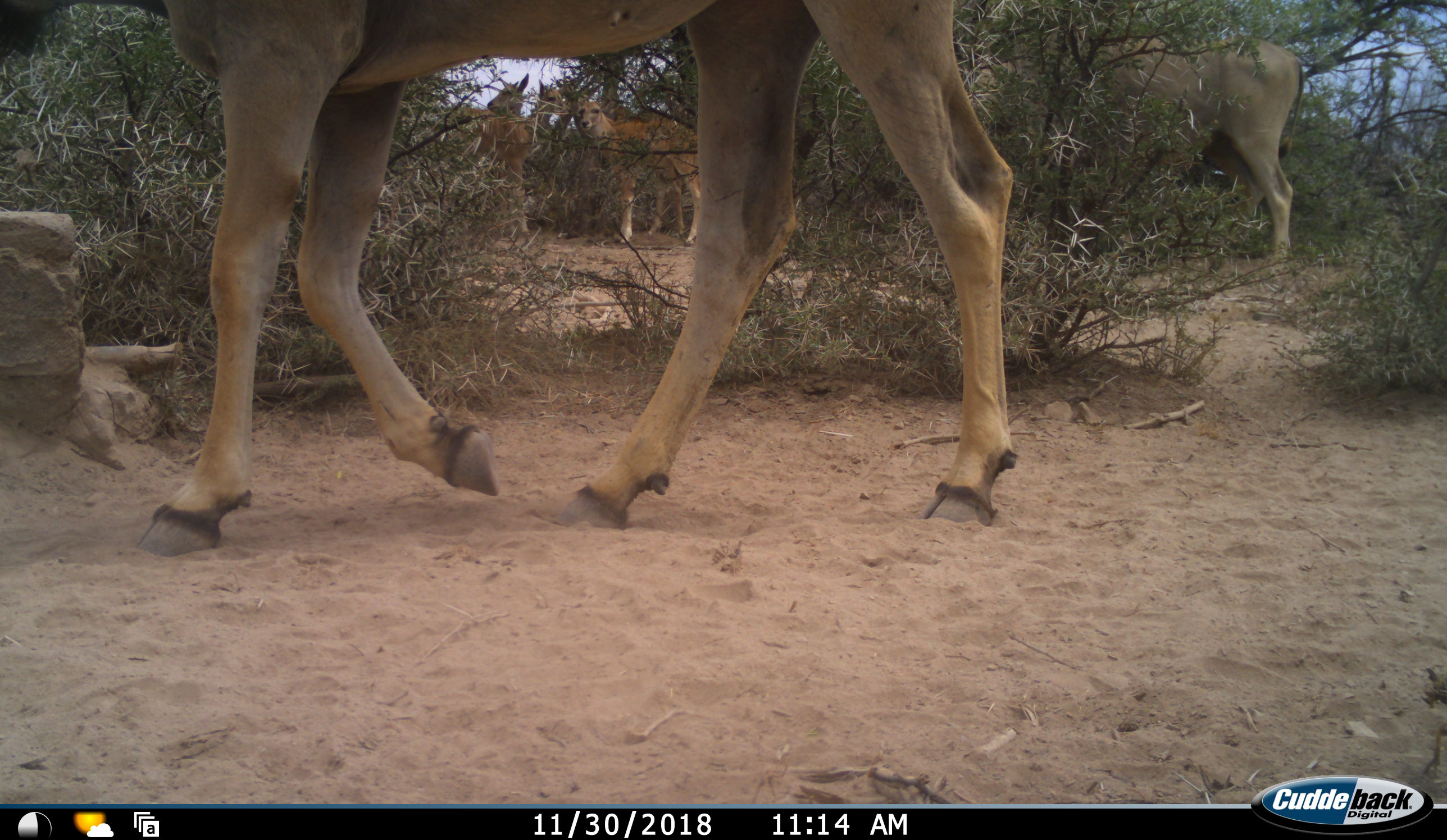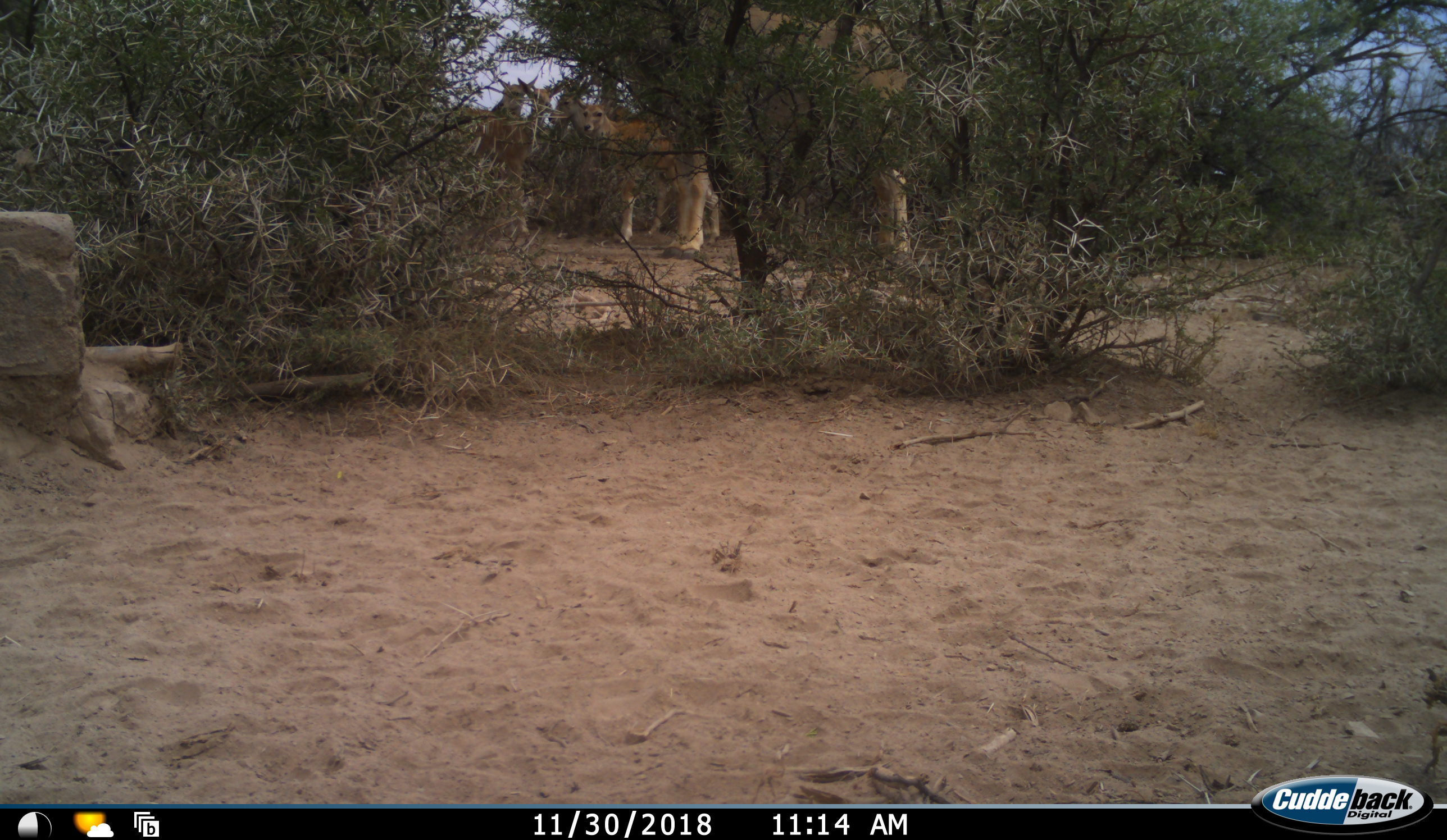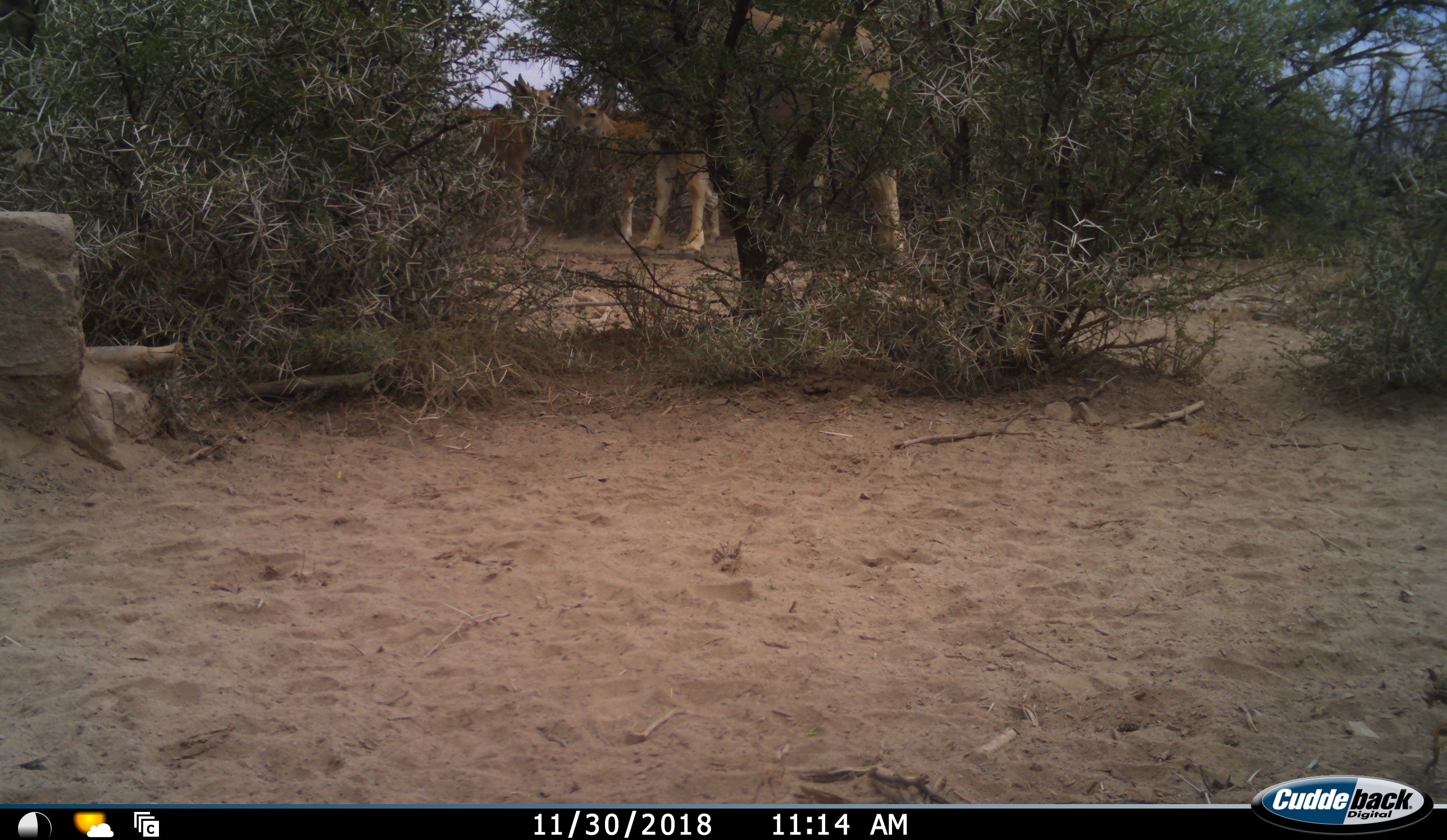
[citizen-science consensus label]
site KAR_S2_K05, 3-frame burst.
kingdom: Animalia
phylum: Chordata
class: Mammalia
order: Artiodactyla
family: Bovidae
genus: Tragelaphus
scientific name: Tragelaphus oryx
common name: eland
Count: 6.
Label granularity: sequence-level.